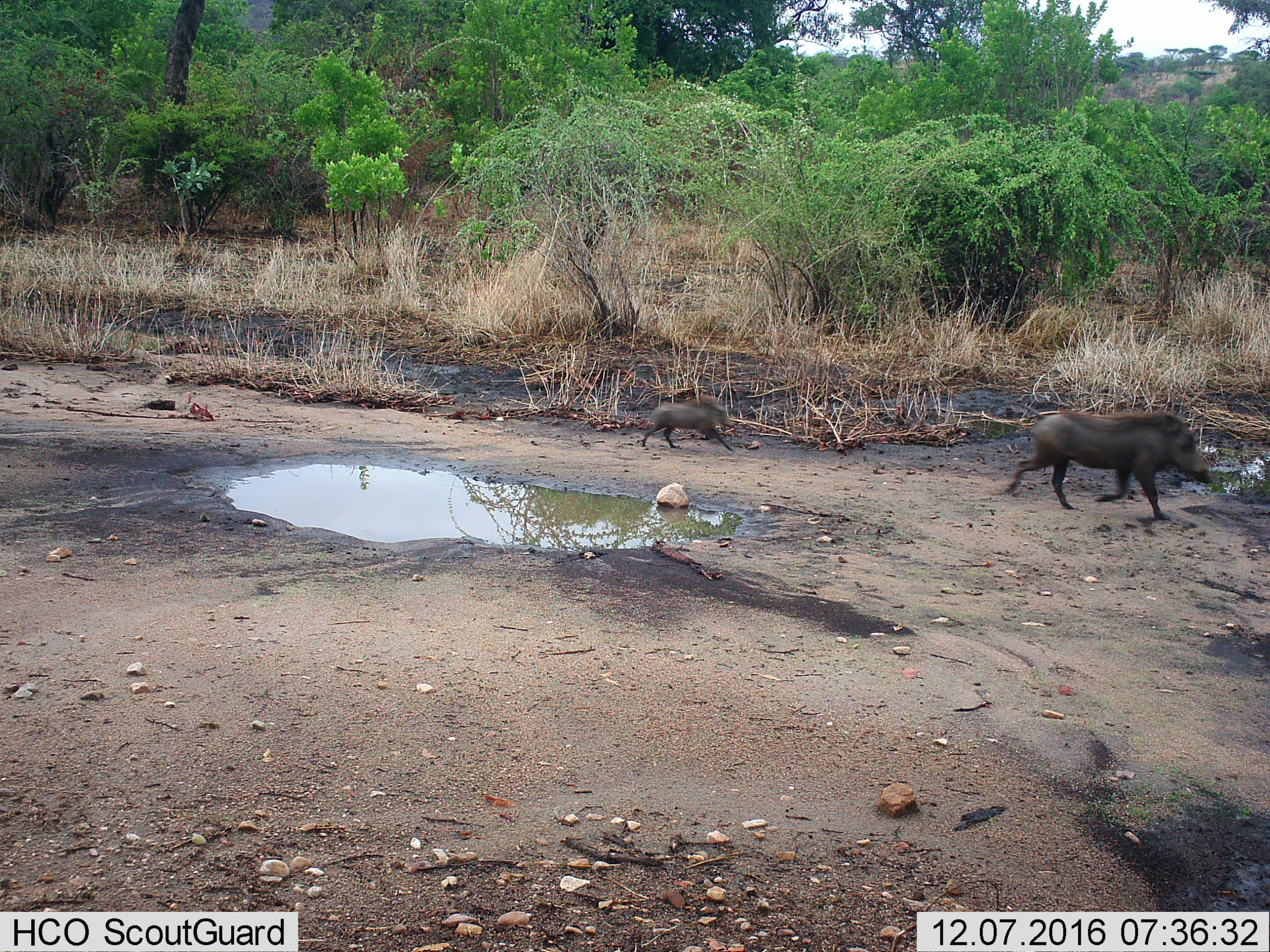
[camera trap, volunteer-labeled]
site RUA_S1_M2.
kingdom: Animalia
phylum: Chordata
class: Mammalia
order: Artiodactyla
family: Suidae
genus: Phacochoerus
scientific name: Phacochoerus africanus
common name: warthog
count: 2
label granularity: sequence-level